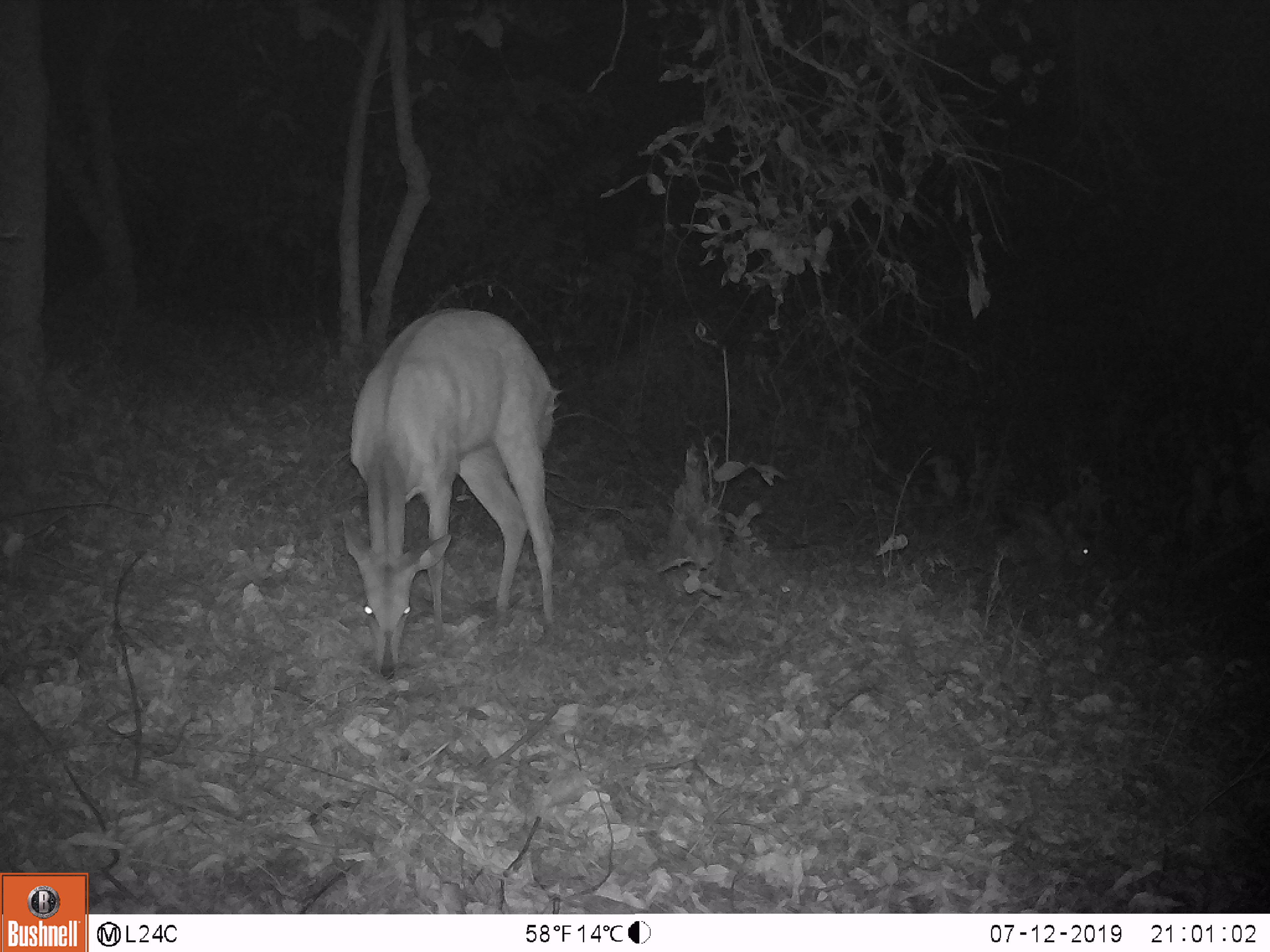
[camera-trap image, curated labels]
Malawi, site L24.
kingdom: Animalia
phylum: Chordata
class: Mammalia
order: Artiodactyla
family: Bovidae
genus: Tragelaphus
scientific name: Tragelaphus sylvaticus sylvaticus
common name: cape bushbuck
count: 1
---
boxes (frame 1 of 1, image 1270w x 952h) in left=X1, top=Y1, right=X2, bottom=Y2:
cape bushbuck: left=326, top=303, right=569, bottom=692